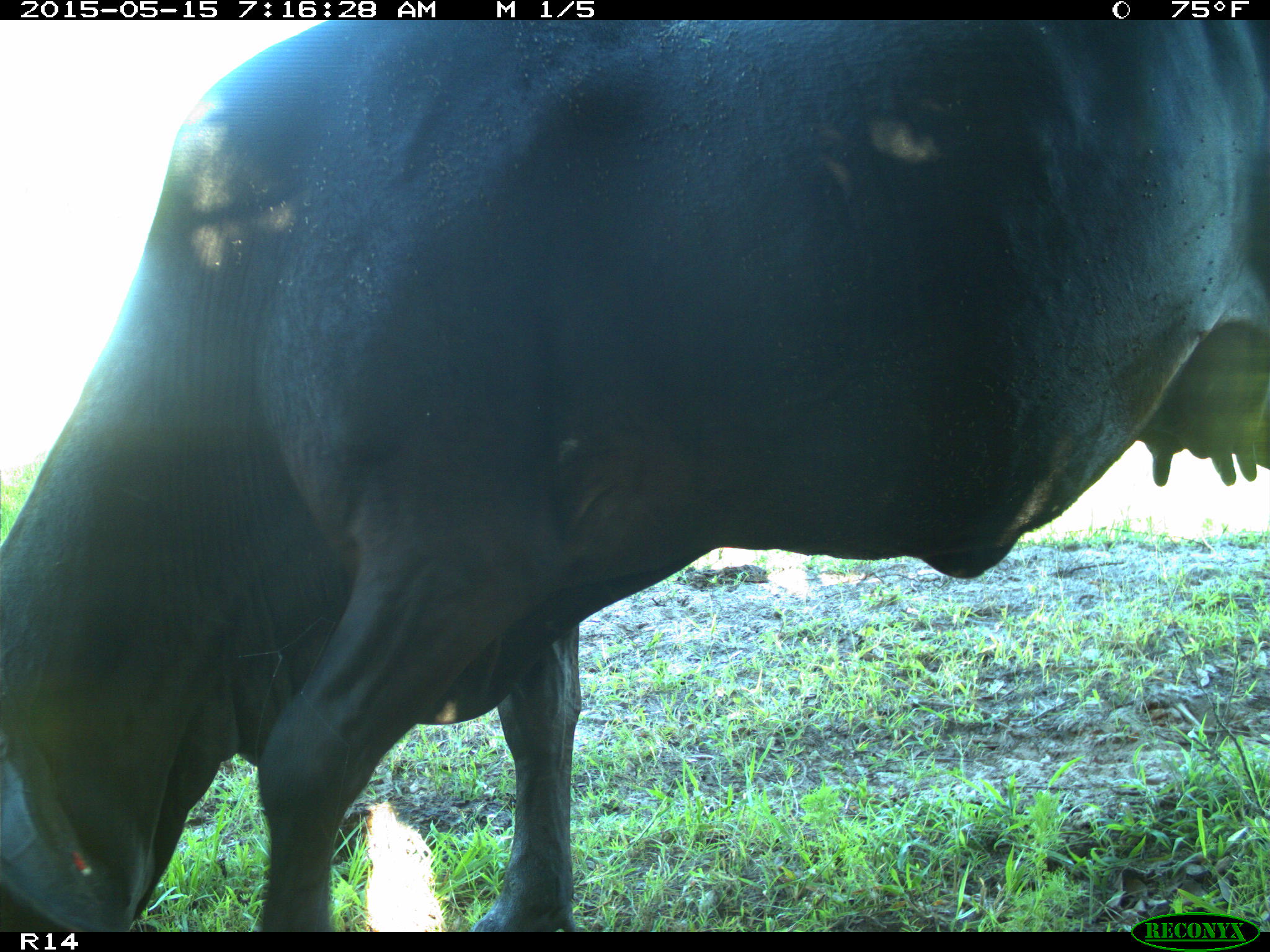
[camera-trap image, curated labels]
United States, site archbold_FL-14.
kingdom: Animalia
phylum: Chordata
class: Mammalia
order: Artiodactyla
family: Bovidae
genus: Bos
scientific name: Bos taurus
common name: domestic cow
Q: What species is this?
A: Bos taurus (domestic cow).